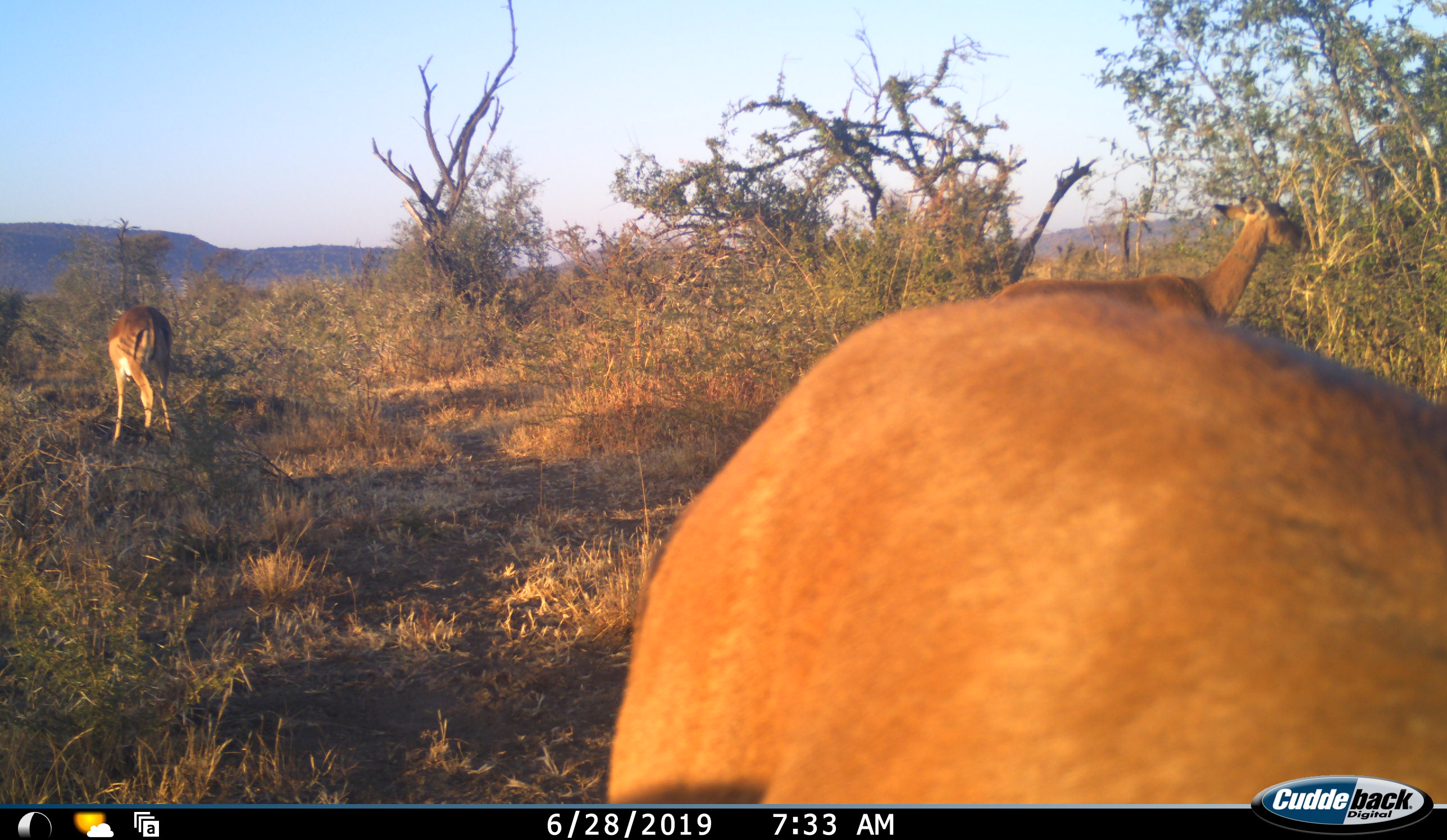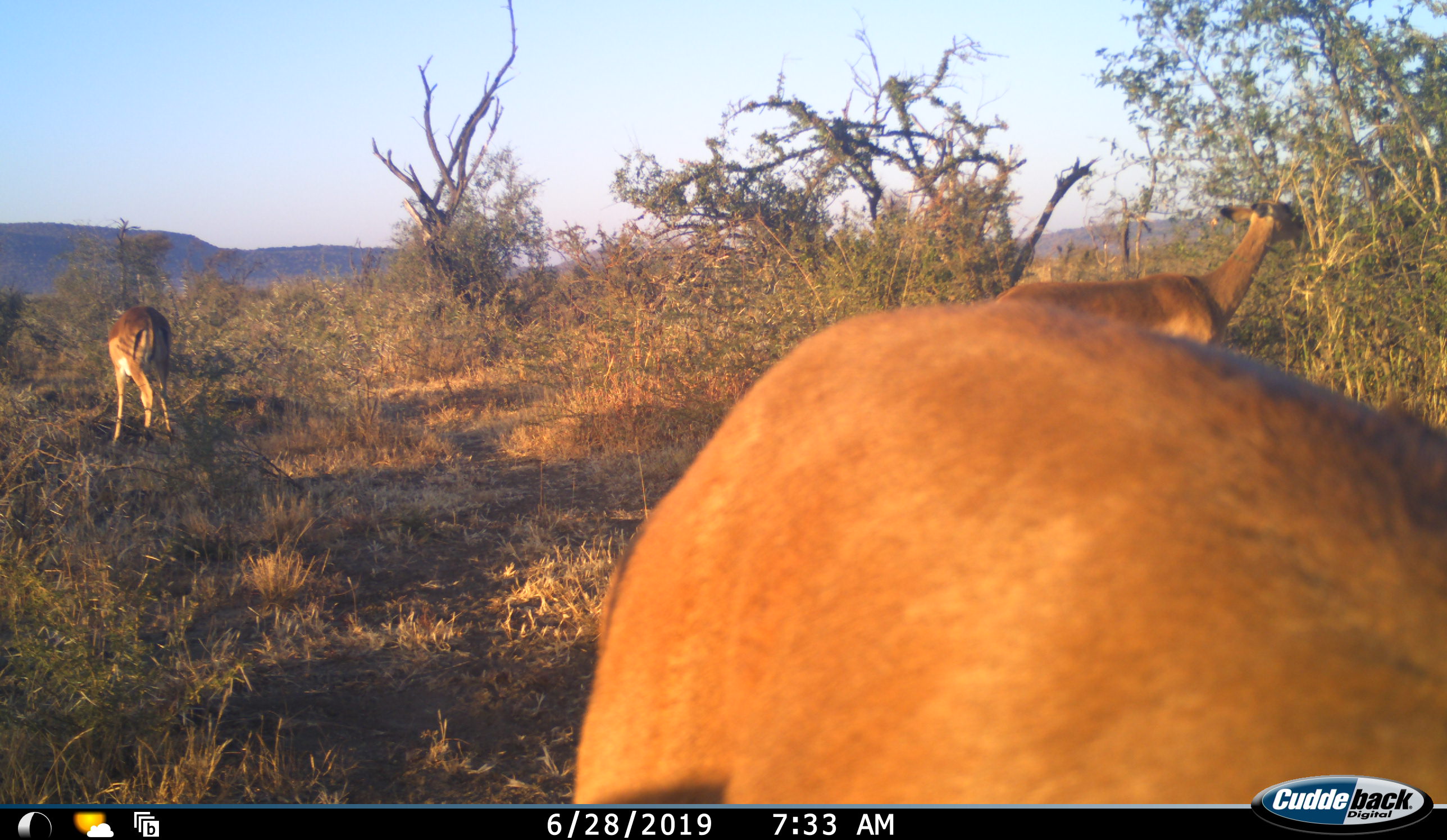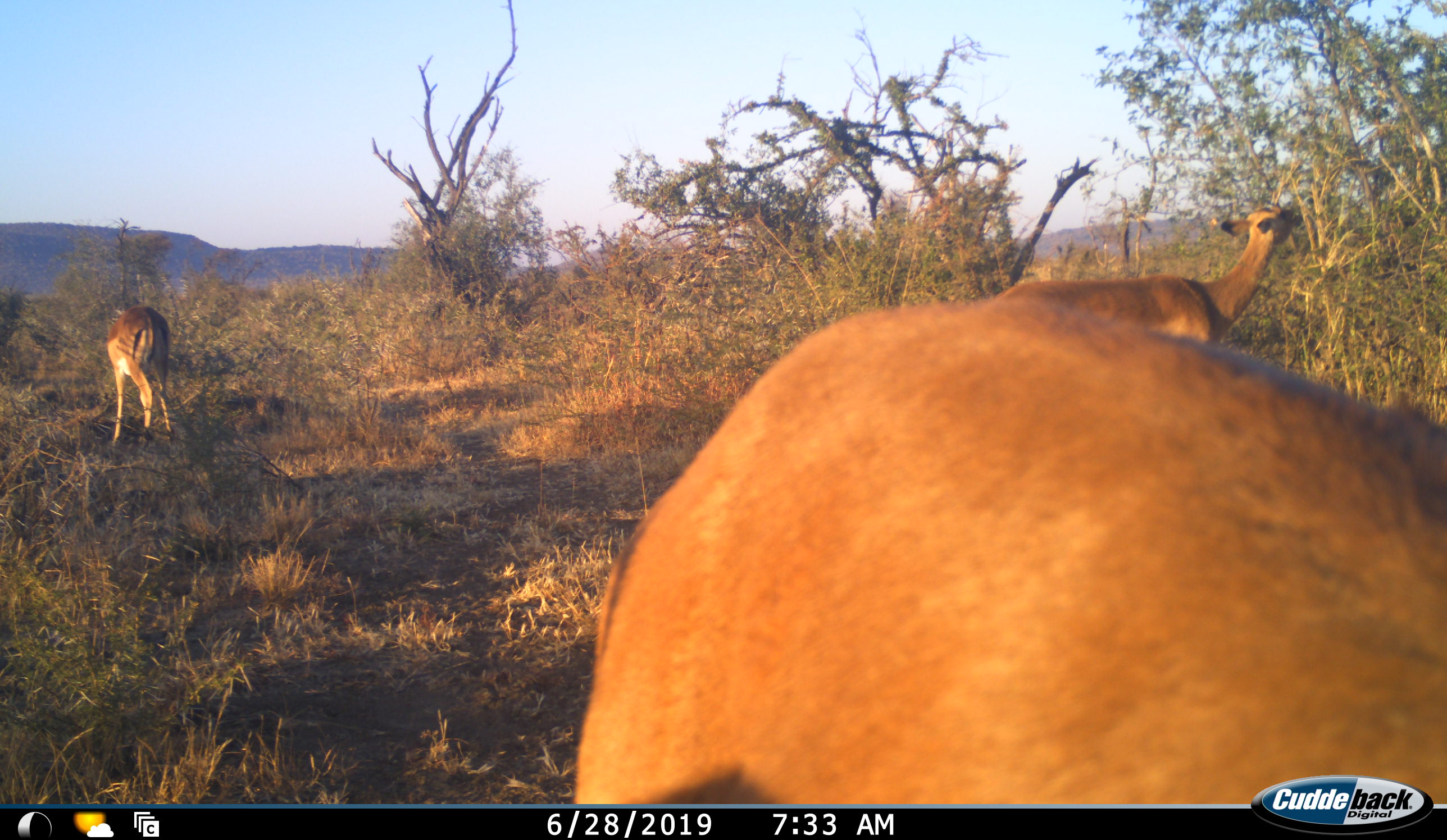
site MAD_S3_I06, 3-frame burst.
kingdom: Animalia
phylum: Chordata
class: Mammalia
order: Artiodactyla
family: Bovidae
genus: Aepyceros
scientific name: Aepyceros melampus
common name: impala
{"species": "impala (Aepyceros melampus)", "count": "3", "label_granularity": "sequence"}